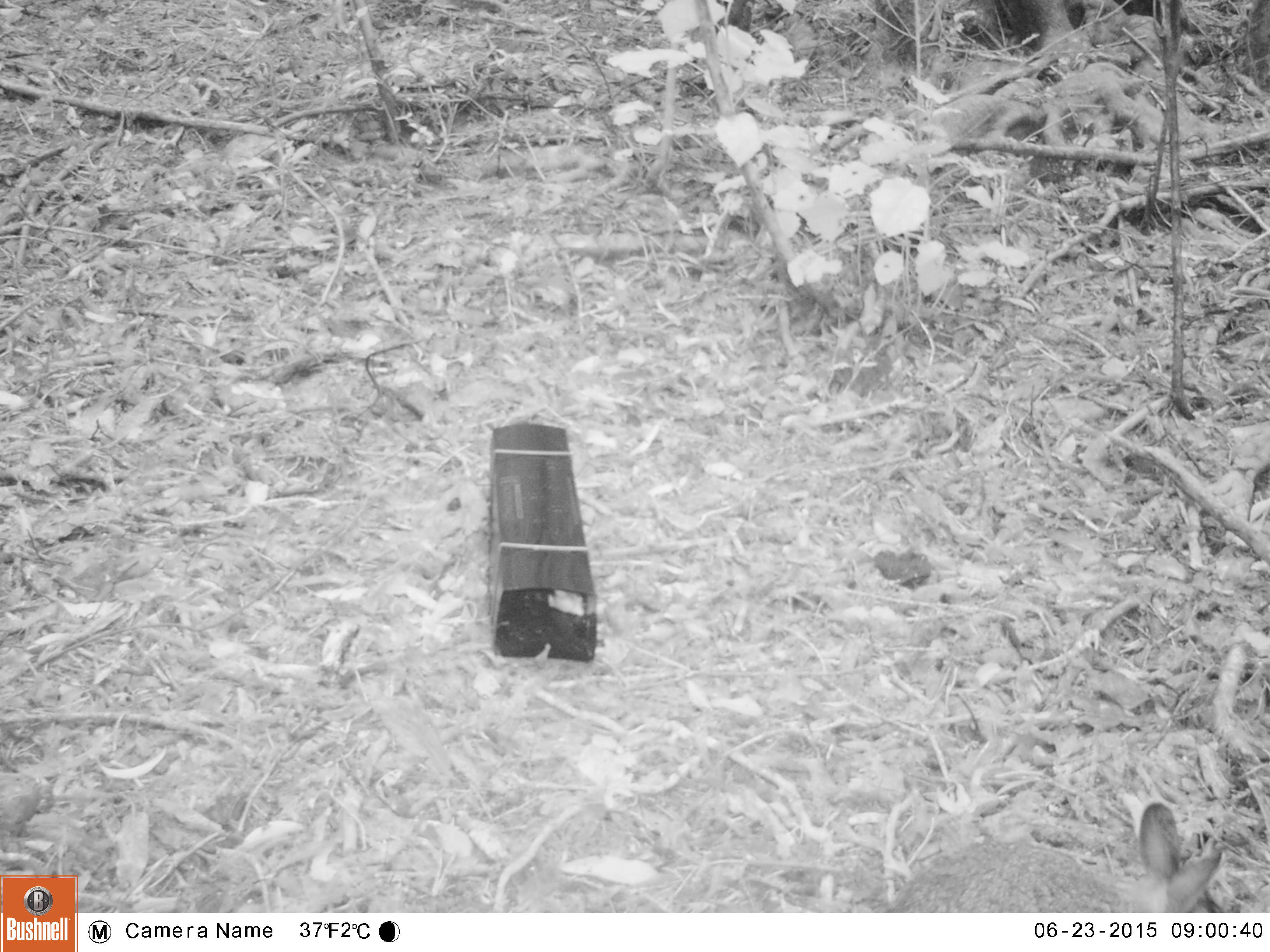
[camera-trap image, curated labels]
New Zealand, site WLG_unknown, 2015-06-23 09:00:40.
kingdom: Animalia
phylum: Chordata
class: Mammalia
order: Lagomorpha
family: Leporidae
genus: Oryctolagus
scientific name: Oryctolagus cuniculus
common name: european rabbit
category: rabbit